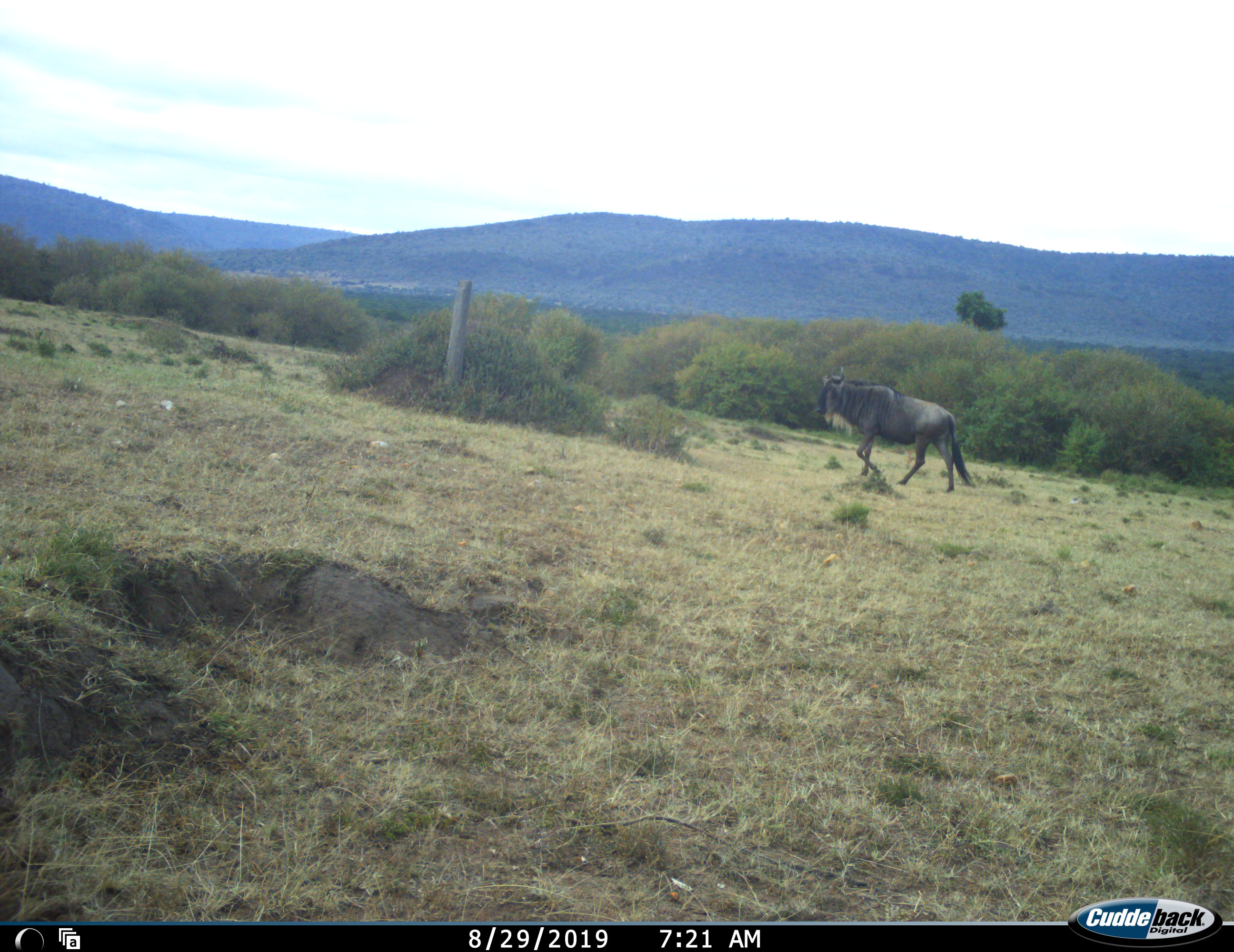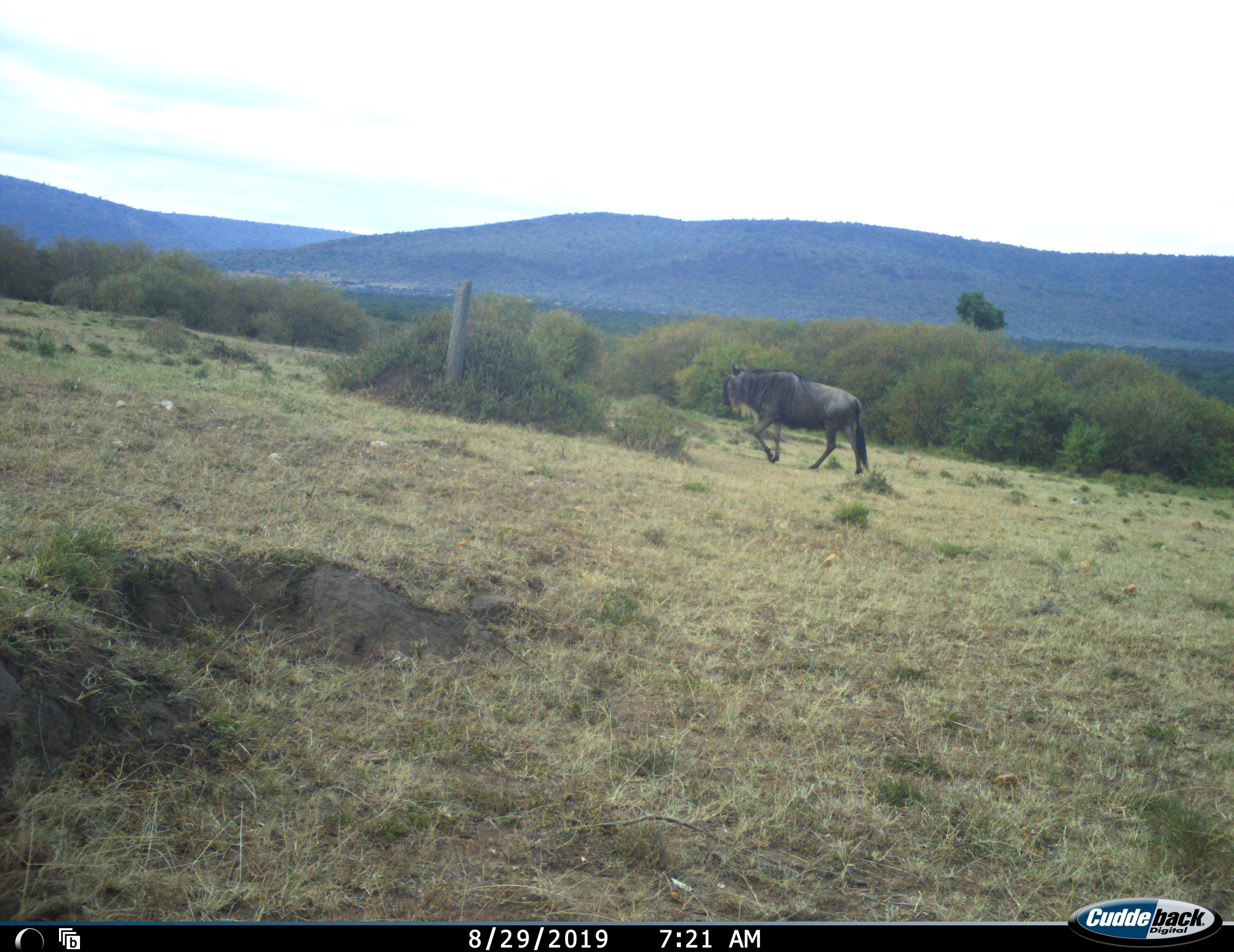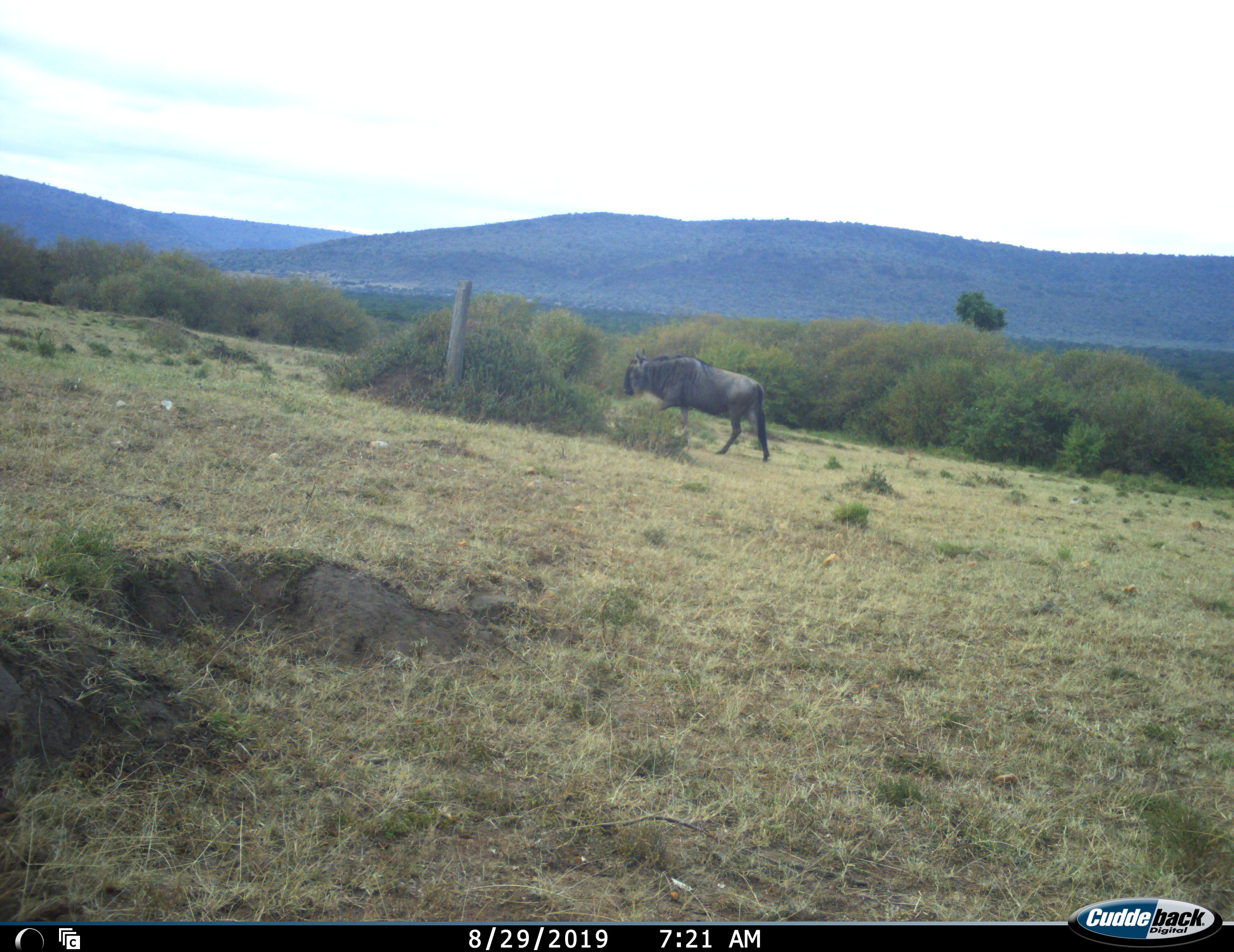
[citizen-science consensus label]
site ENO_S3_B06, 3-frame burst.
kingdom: Animalia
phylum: Chordata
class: Mammalia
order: Artiodactyla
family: Bovidae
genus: Connochaetes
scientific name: Connochaetes taurinus taurinus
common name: blue wildebeest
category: wildebeestblue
Wildebeestblue (blue wildebeest) (Connochaetes taurinus taurinus), count 1. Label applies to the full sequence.